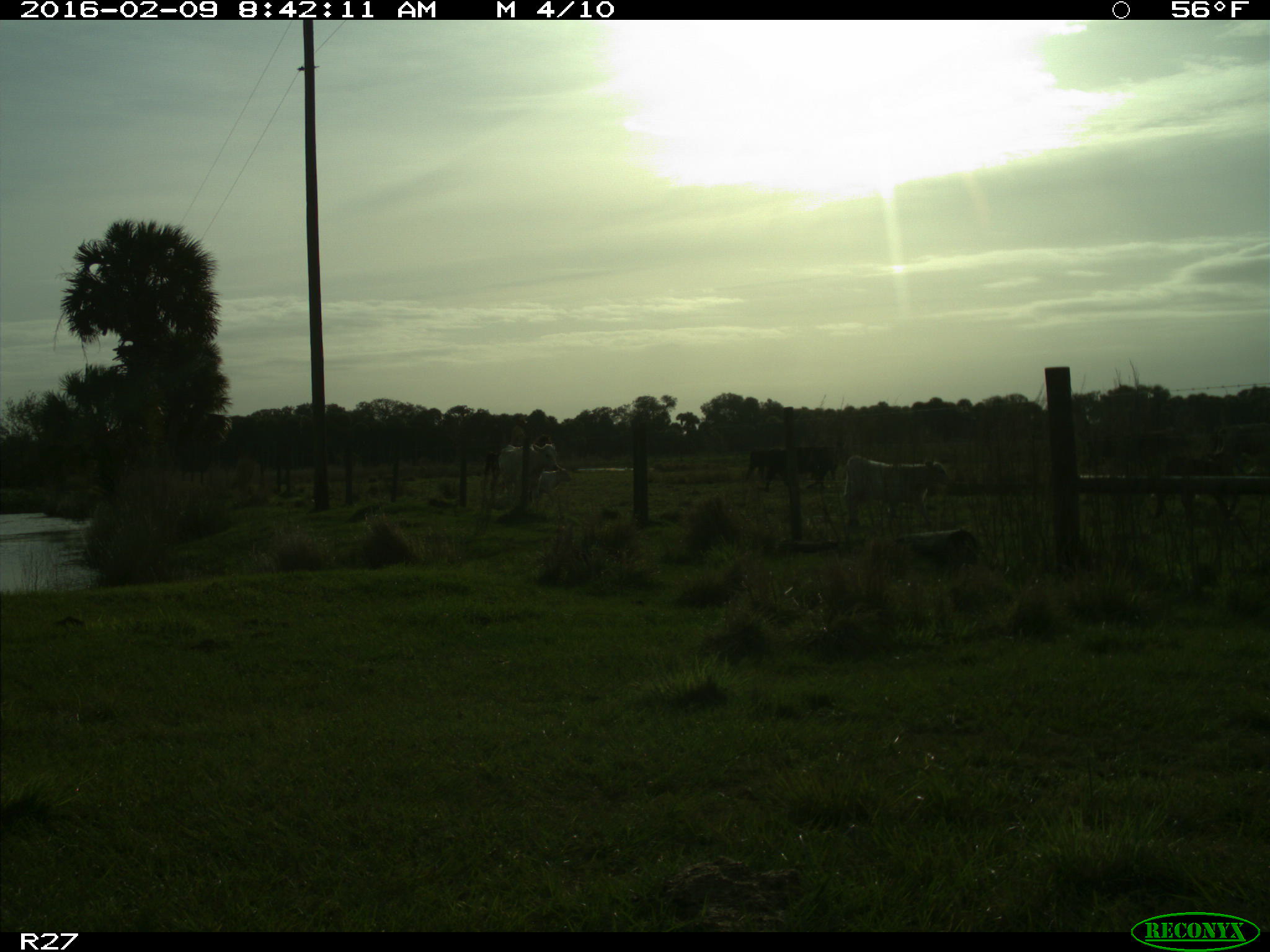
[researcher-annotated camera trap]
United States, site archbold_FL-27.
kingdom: Animalia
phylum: Chordata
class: Mammalia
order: Artiodactyla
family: Bovidae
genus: Bos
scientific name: Bos taurus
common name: domestic cow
Bos taurus (domestic cow).